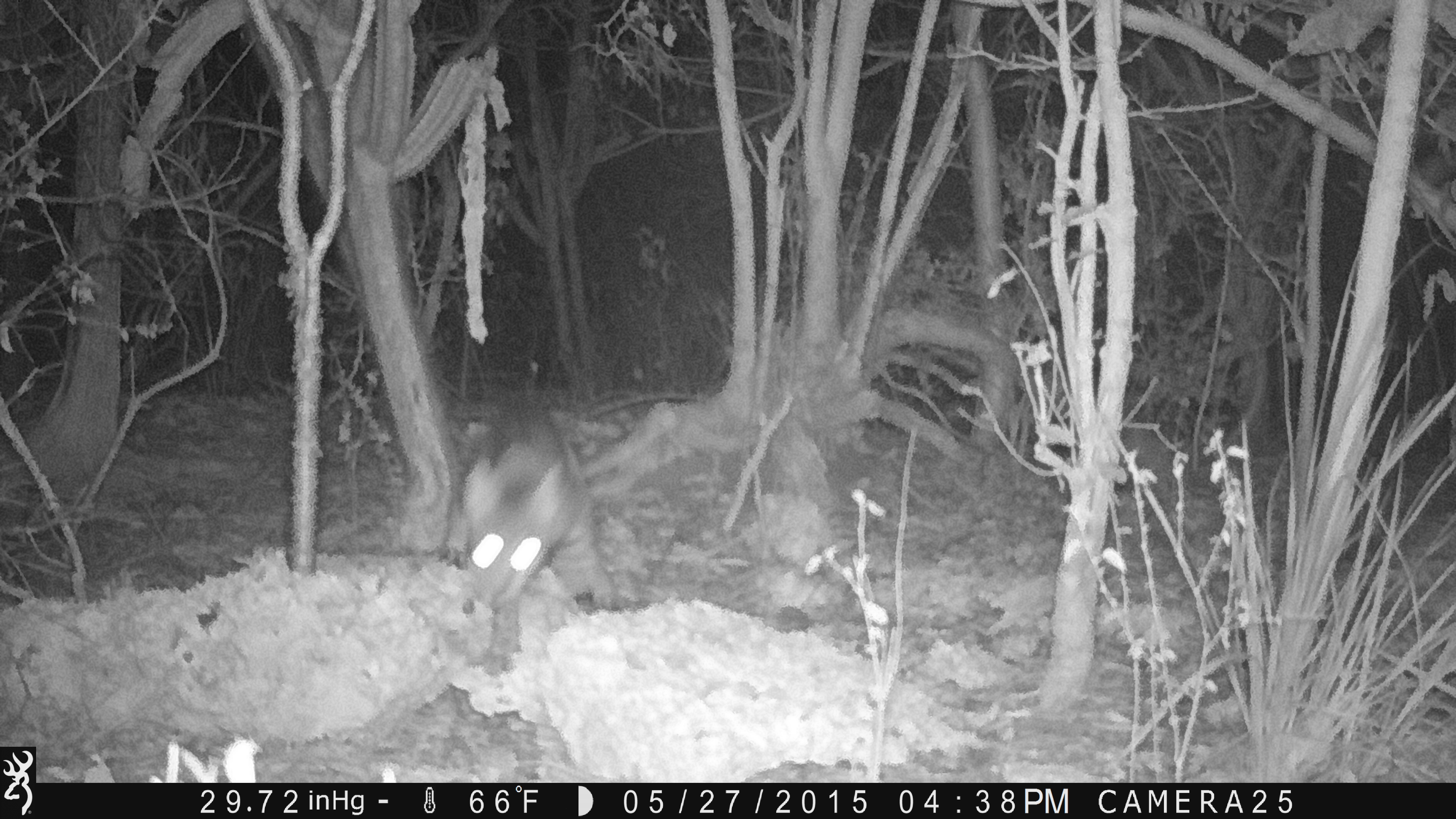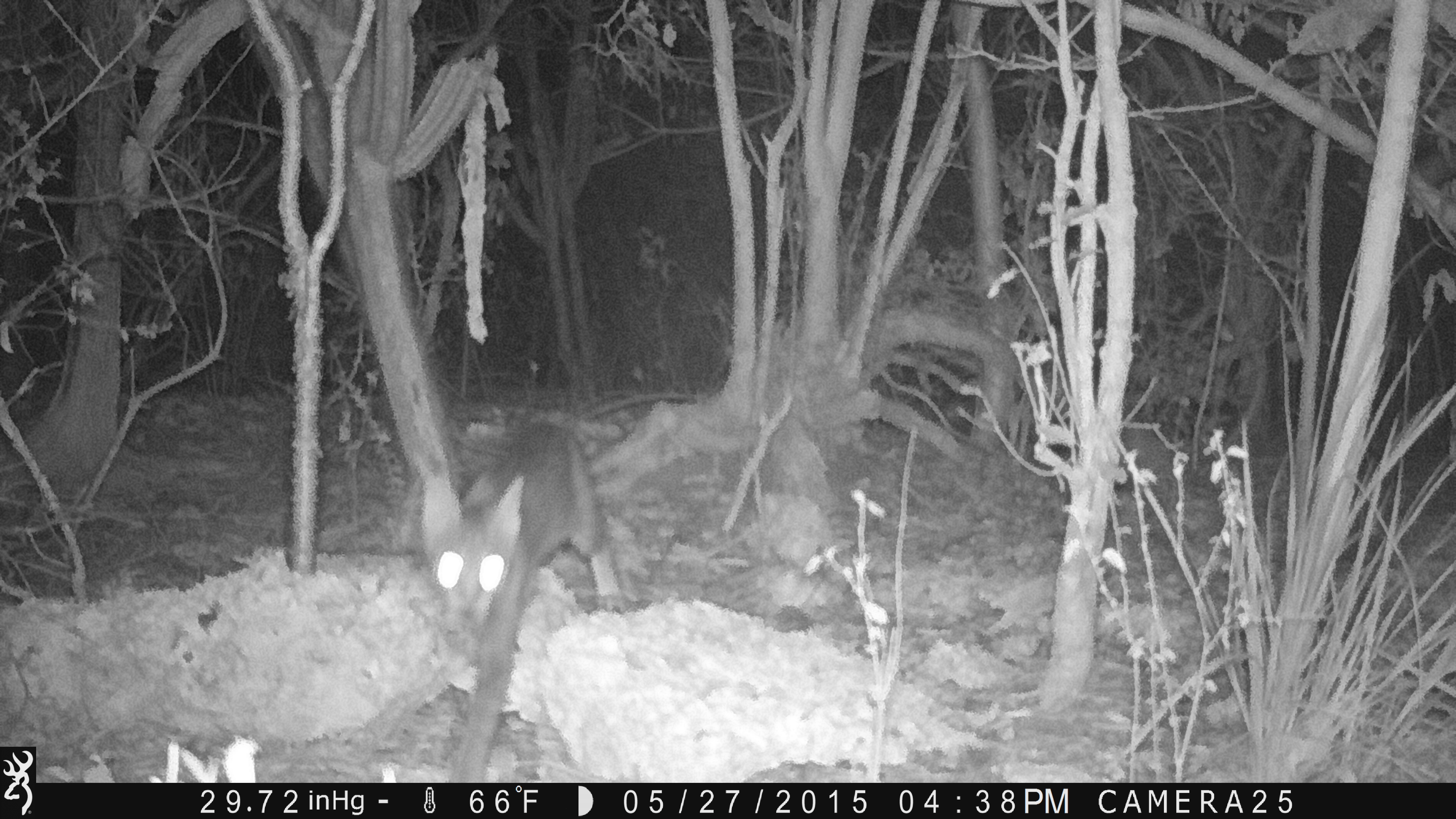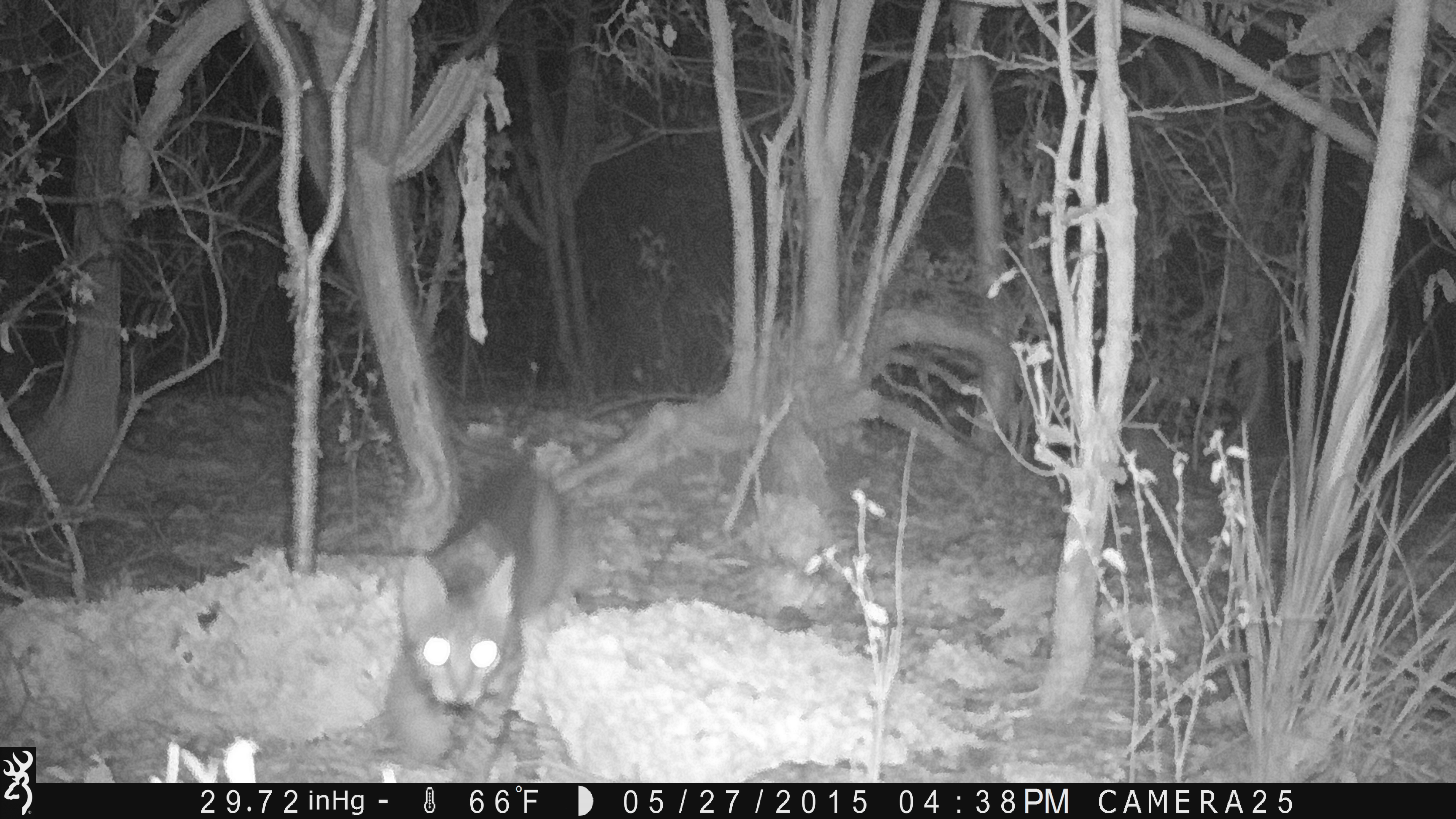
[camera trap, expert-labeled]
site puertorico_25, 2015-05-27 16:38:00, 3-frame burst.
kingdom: Animalia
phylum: Chordata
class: Mammalia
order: Carnivora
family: Felidae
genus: Felis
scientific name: Felis catus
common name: cat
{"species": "cat (Felis catus)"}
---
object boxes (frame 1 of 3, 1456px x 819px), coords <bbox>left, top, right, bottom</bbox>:
cat: <bbox>443, 392, 610, 649</bbox>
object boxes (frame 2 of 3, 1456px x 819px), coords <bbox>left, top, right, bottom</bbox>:
cat: <bbox>411, 419, 637, 768</bbox>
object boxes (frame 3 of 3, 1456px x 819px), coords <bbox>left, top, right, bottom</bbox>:
cat: <bbox>377, 452, 579, 766</bbox>